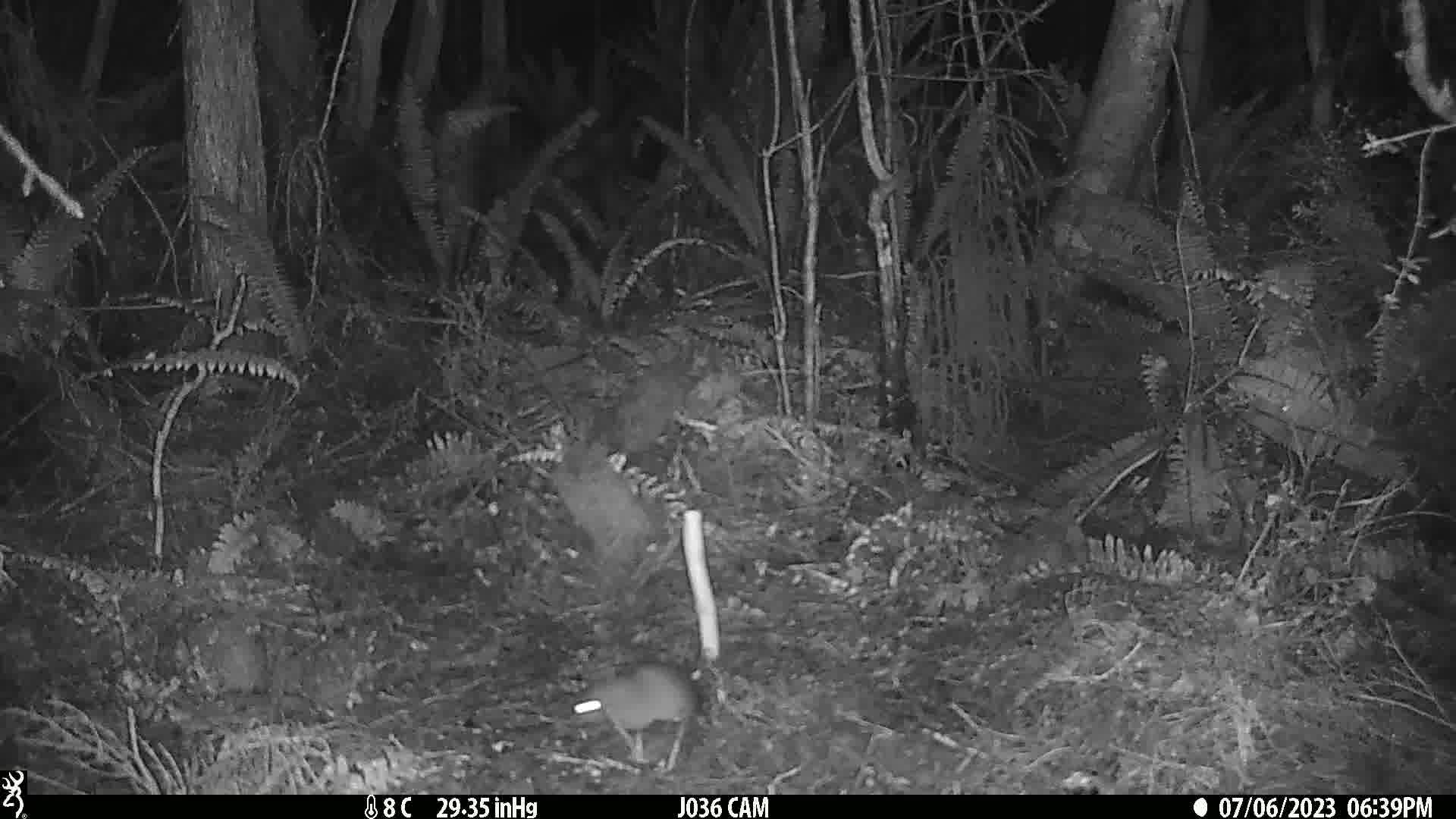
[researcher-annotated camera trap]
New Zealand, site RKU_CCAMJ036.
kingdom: Animalia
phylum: Chordata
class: Mammalia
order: Rodentia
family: Muridae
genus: Rattus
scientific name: Rattus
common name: rat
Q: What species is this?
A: Rat (Rattus).